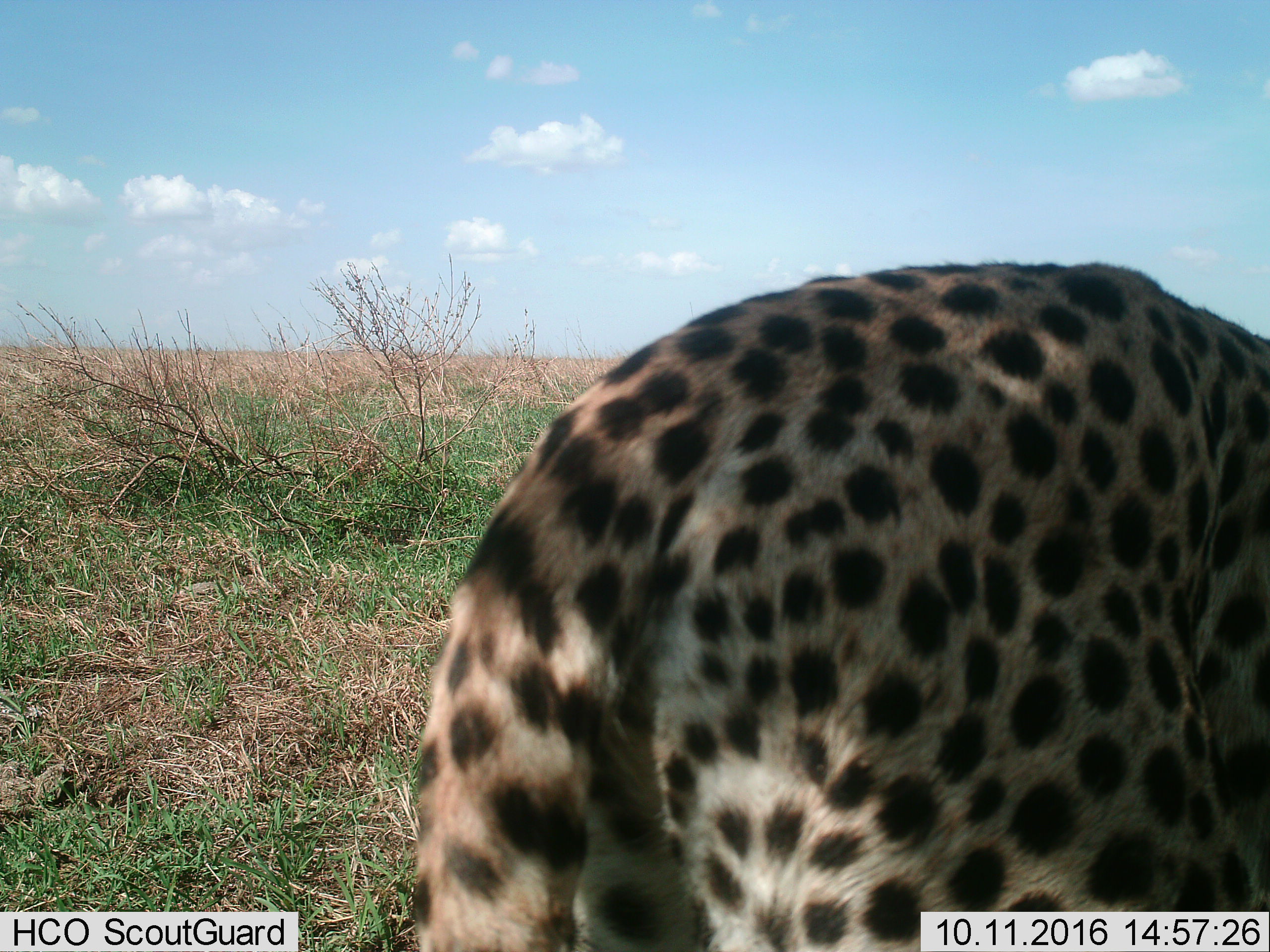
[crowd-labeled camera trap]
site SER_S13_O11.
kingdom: Animalia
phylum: Chordata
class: Mammalia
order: Carnivora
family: Felidae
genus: Acinonyx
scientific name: Acinonyx jubatus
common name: cheetah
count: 1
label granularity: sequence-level